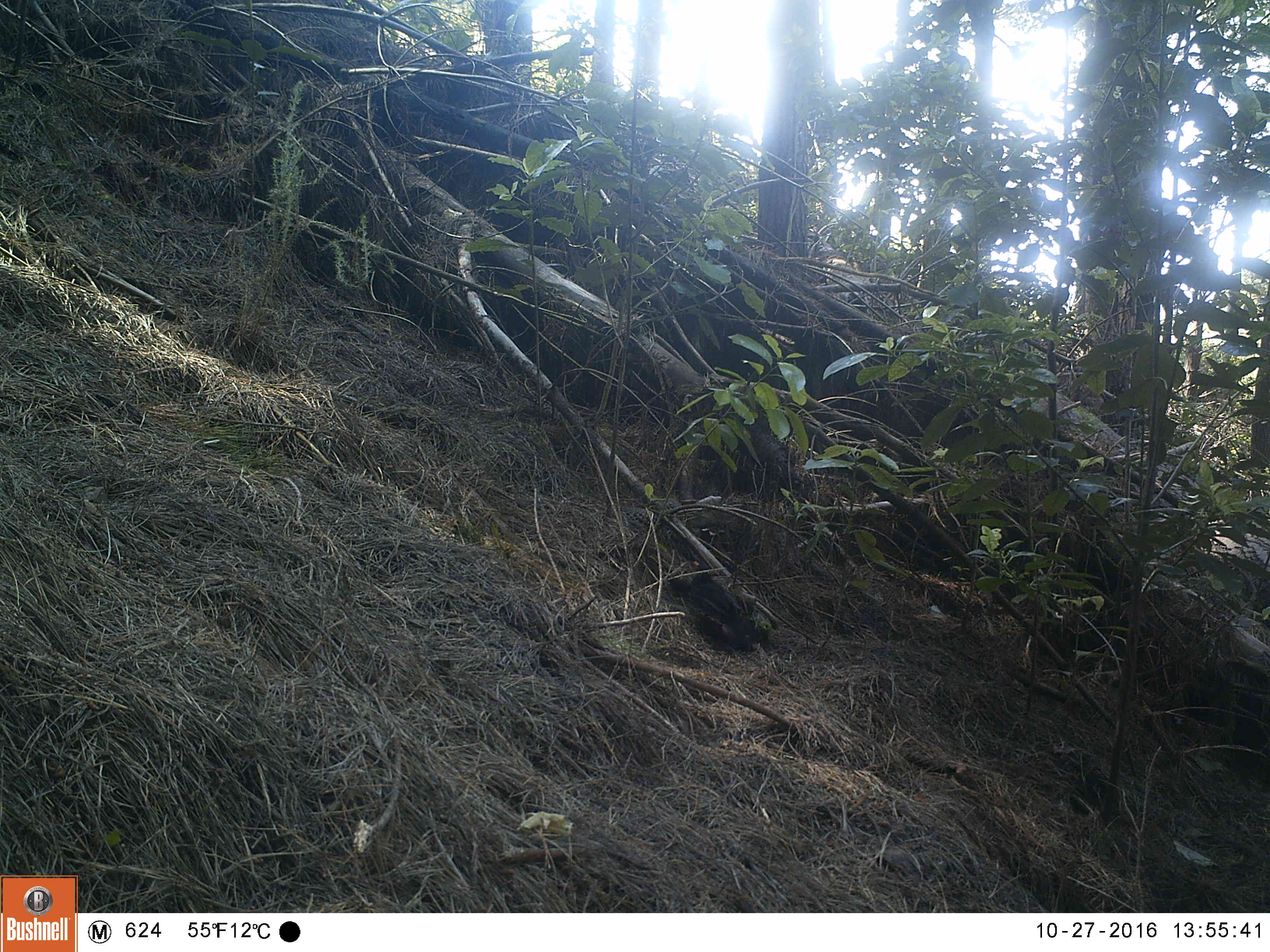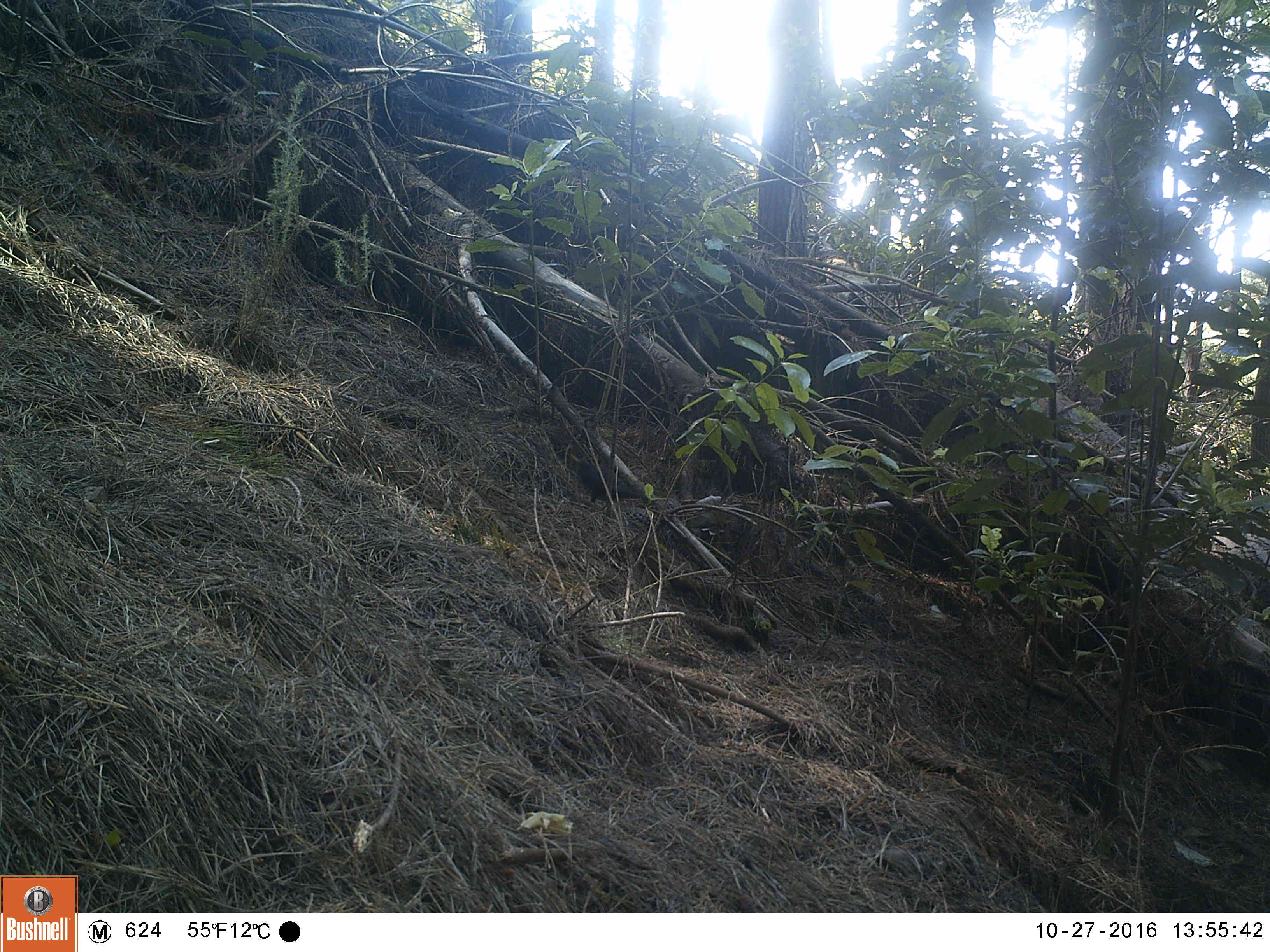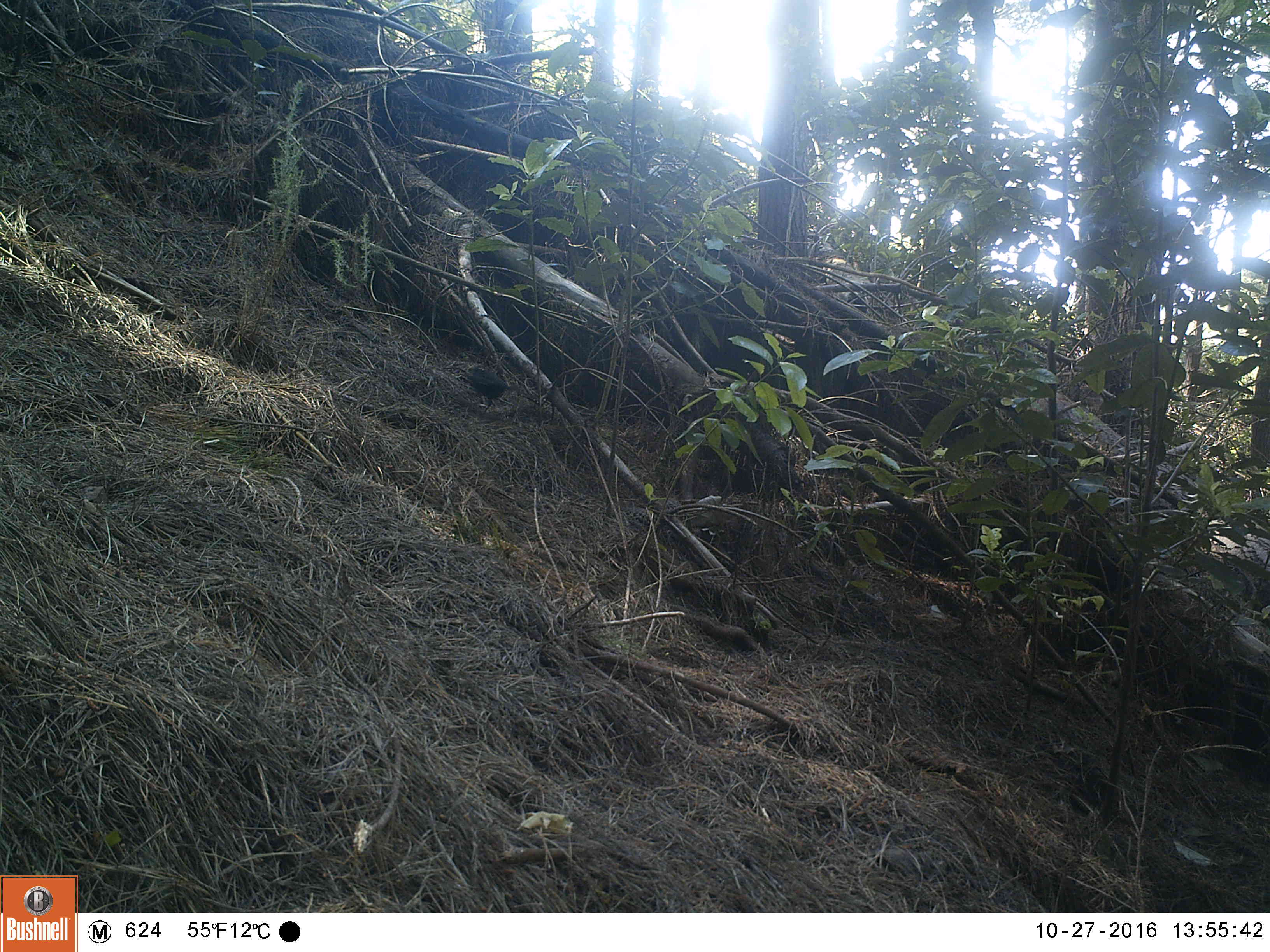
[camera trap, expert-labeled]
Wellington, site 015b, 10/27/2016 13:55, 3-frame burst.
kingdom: Animalia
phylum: Chordata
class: Aves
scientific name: Aves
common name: bird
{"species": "bird (Aves)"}